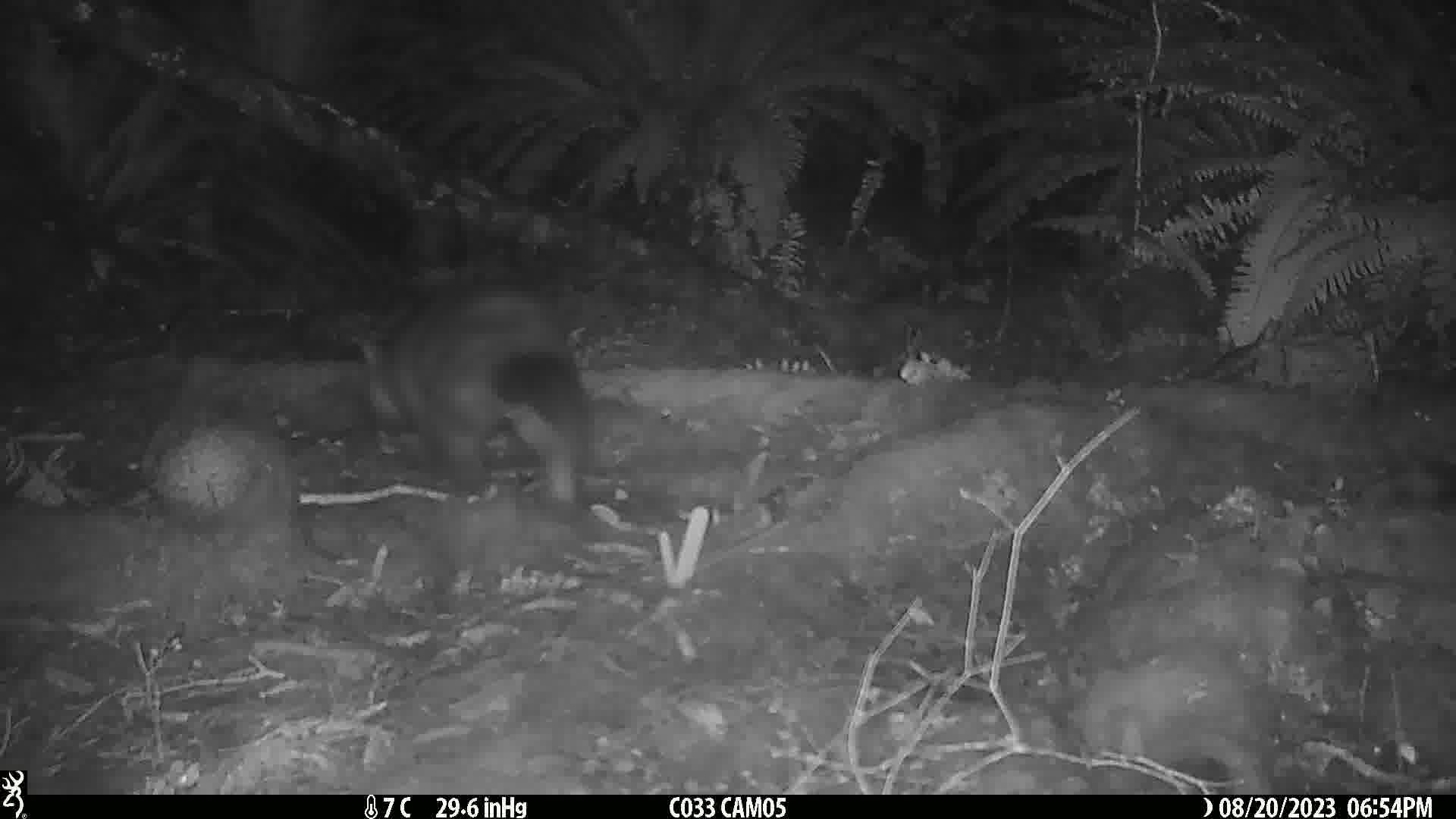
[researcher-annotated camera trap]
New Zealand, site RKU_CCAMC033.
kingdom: Animalia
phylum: Chordata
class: Mammalia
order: Diprotodontia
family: Phalangeridae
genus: Trichosurus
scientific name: Trichosurus vulpecula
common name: common brushtail possum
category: possum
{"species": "possum (common brushtail possum) (Trichosurus vulpecula)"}